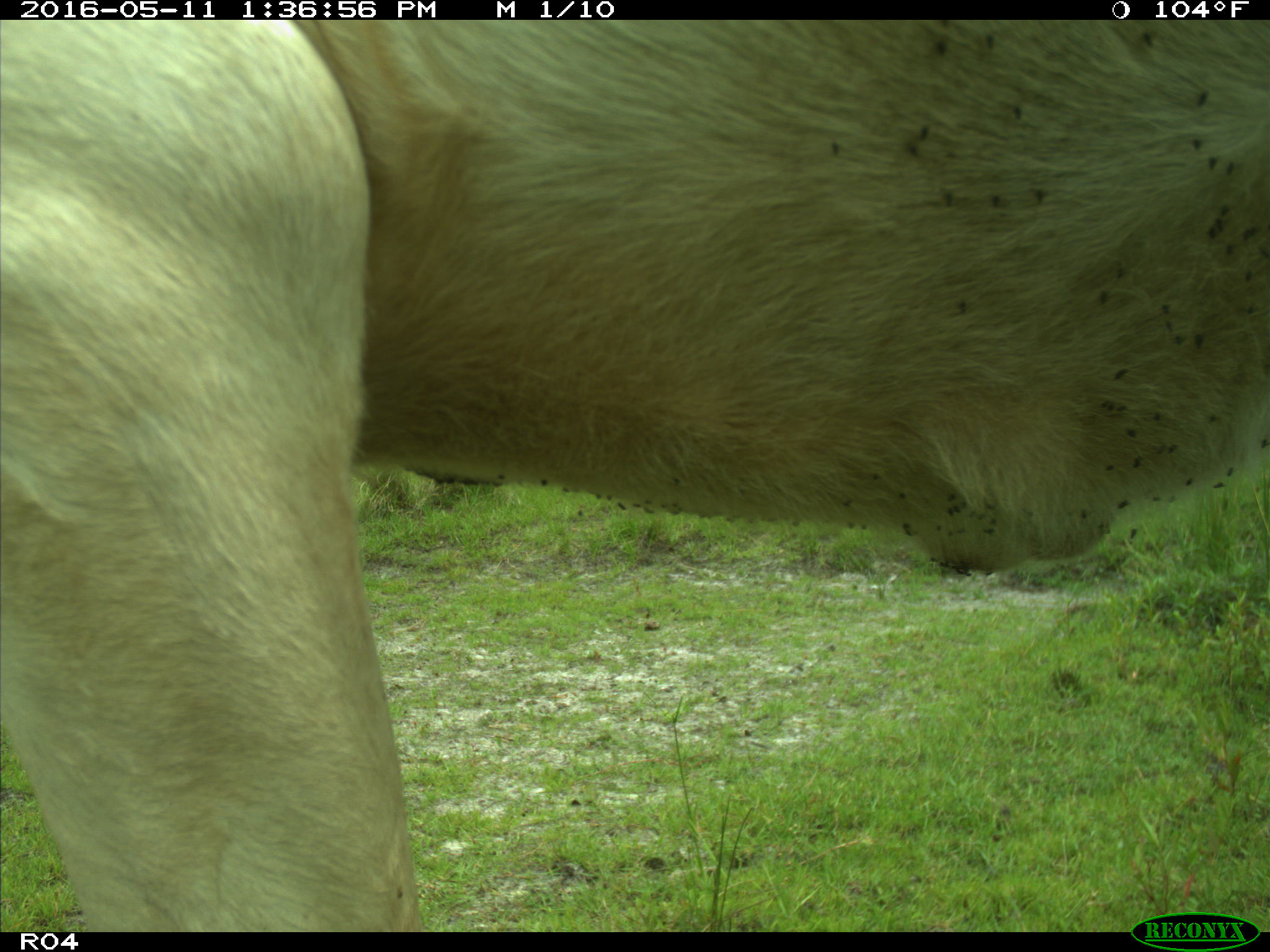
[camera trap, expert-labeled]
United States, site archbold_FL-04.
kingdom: Animalia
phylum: Chordata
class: Mammalia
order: Artiodactyla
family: Bovidae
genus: Bos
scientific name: Bos taurus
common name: domestic cow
Bos taurus (domestic cow).